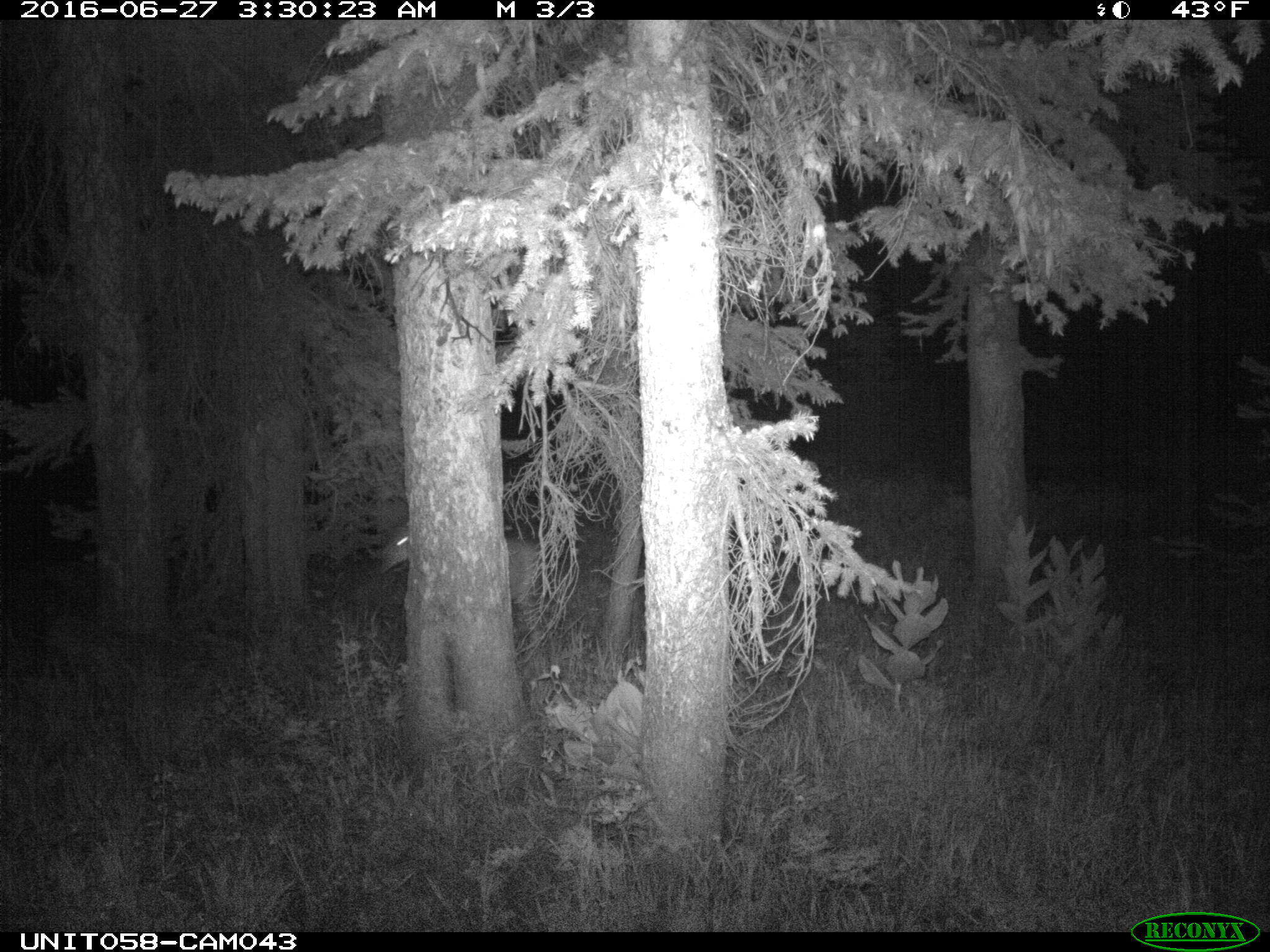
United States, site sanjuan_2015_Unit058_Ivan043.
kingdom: Animalia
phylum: Chordata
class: Mammalia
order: Artiodactyla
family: Cervidae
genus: Odocoileus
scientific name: Odocoileus hemionus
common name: mule deer